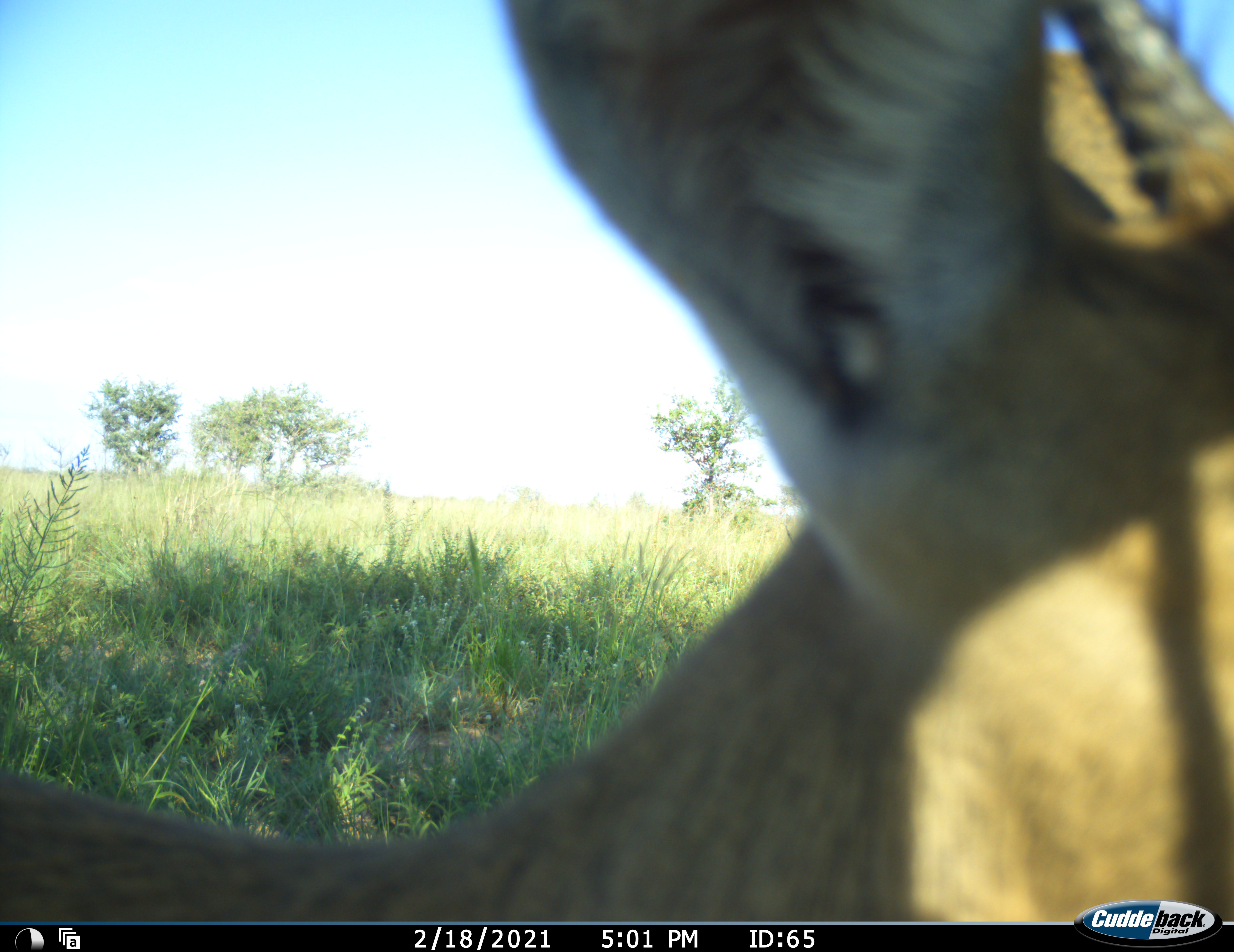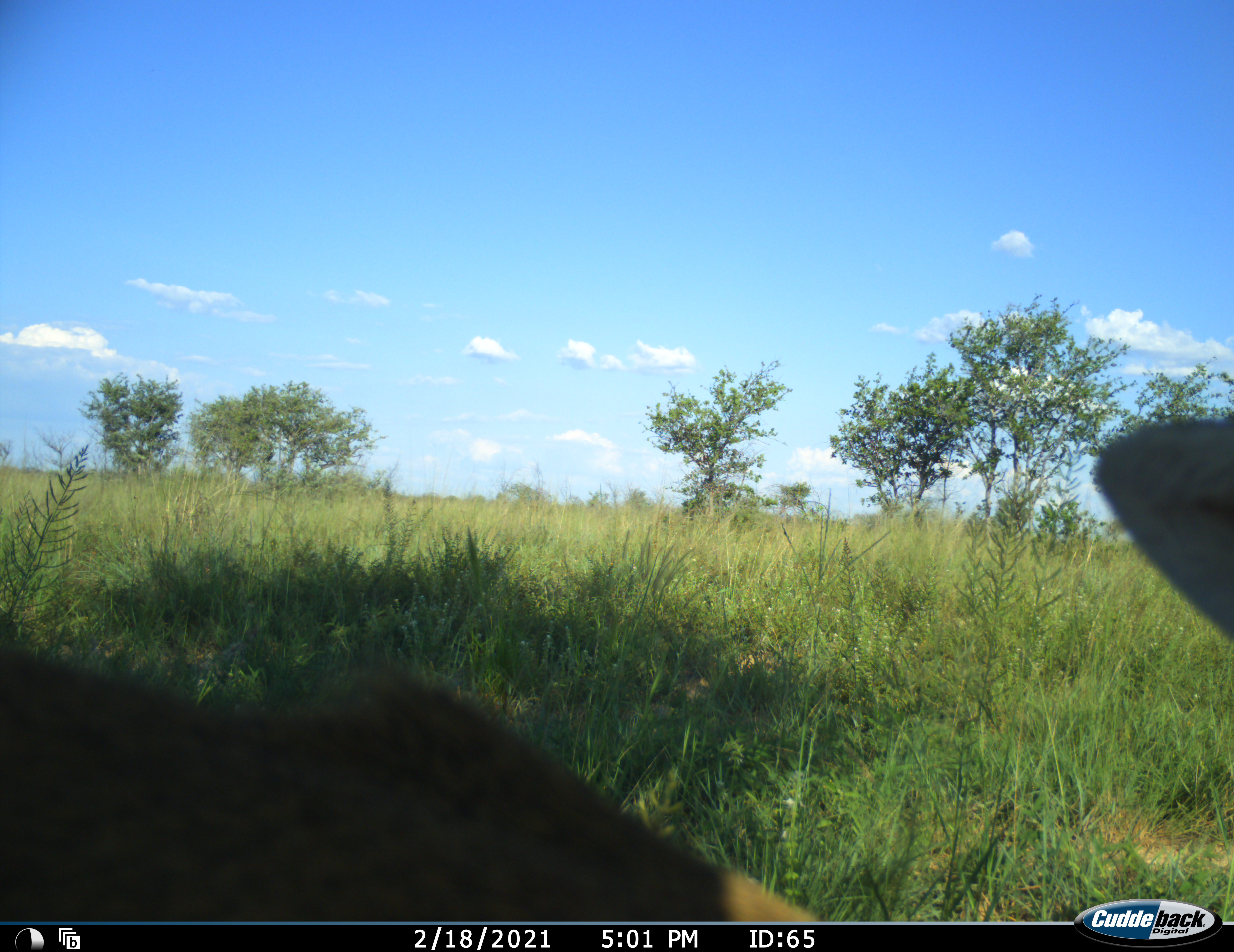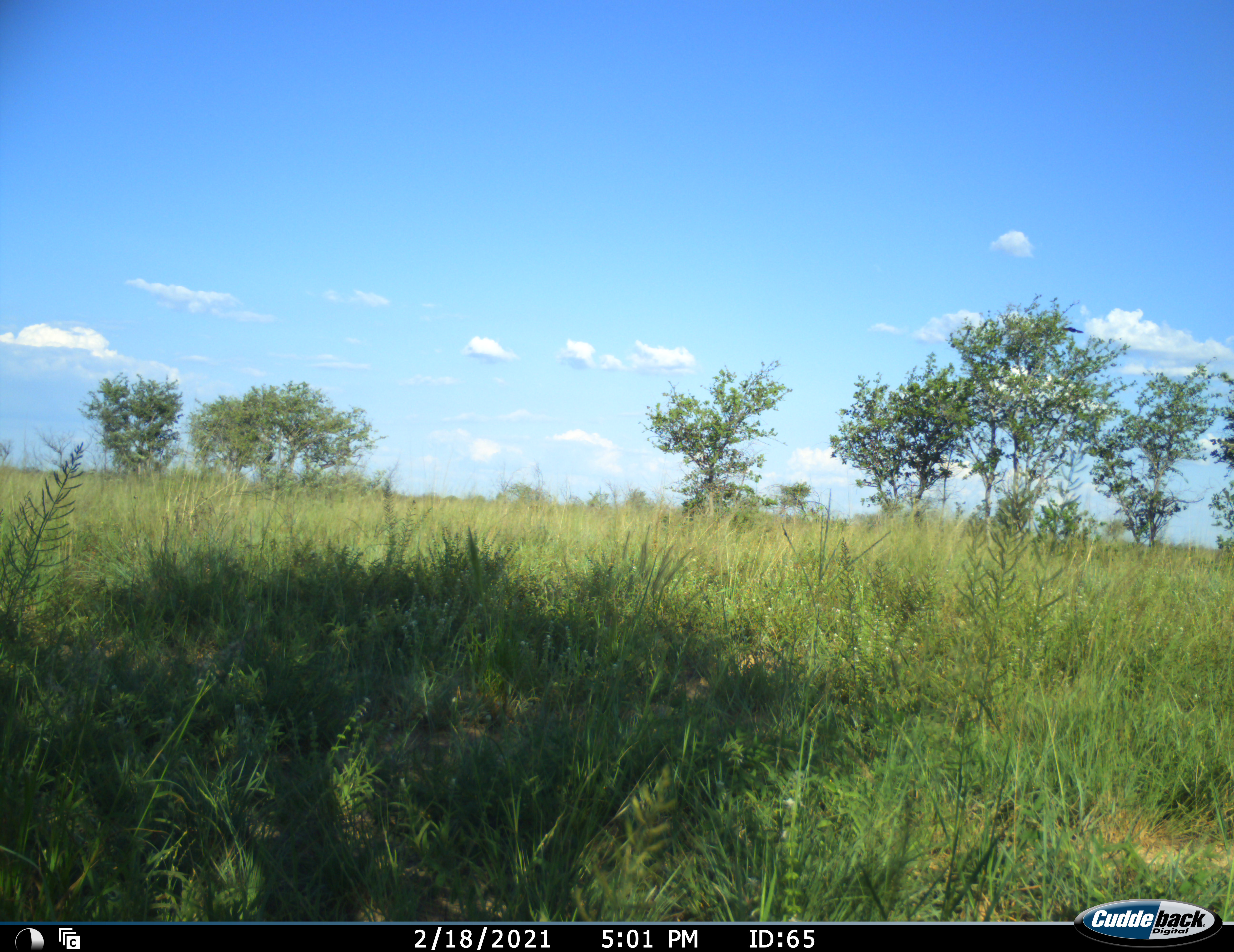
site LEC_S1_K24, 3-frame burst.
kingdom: Animalia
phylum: Chordata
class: Mammalia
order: Artiodactyla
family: Bovidae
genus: Sylvicapra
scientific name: Sylvicapra grimmia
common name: common duiker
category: duikercommongrey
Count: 1.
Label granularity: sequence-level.